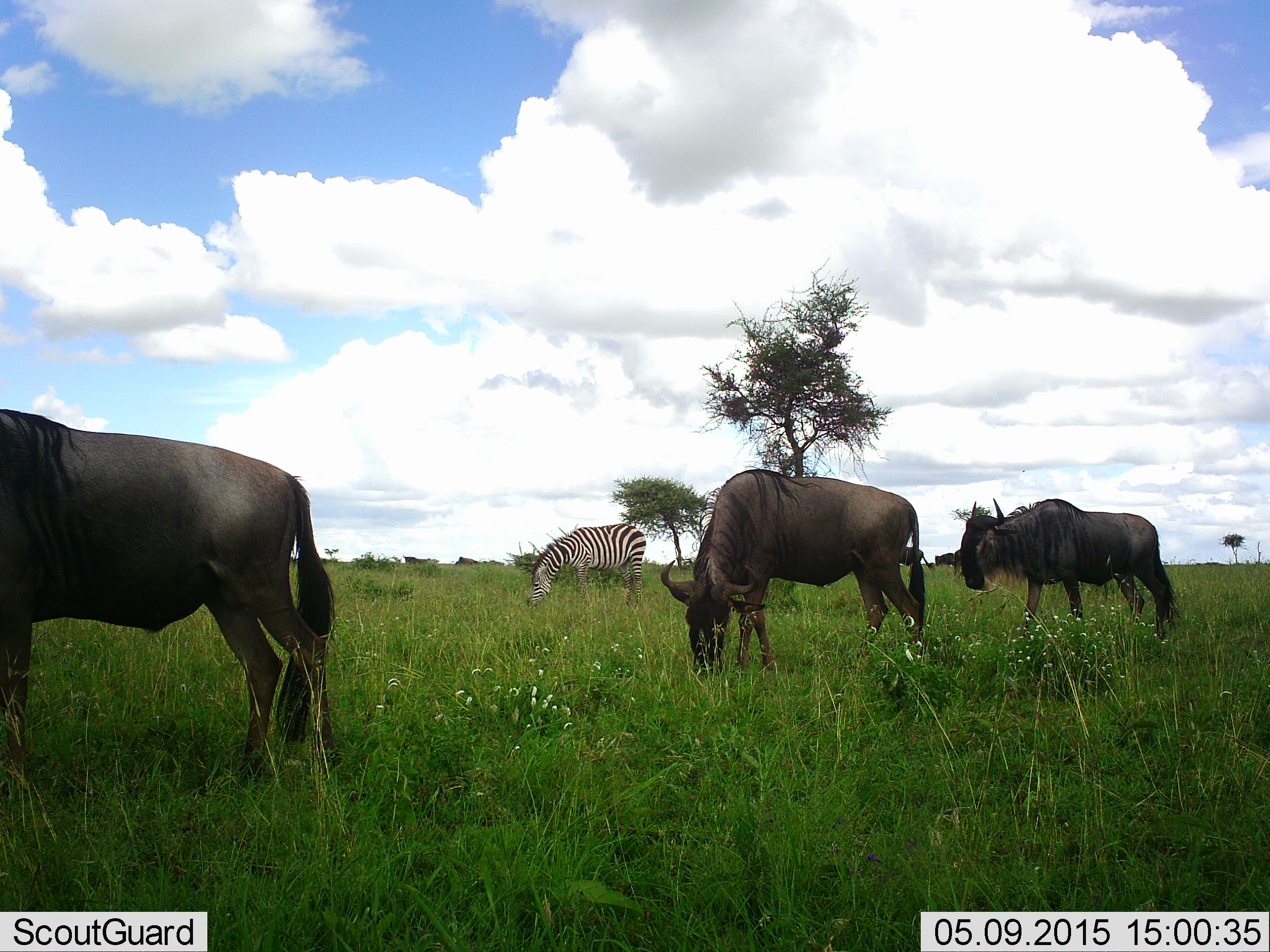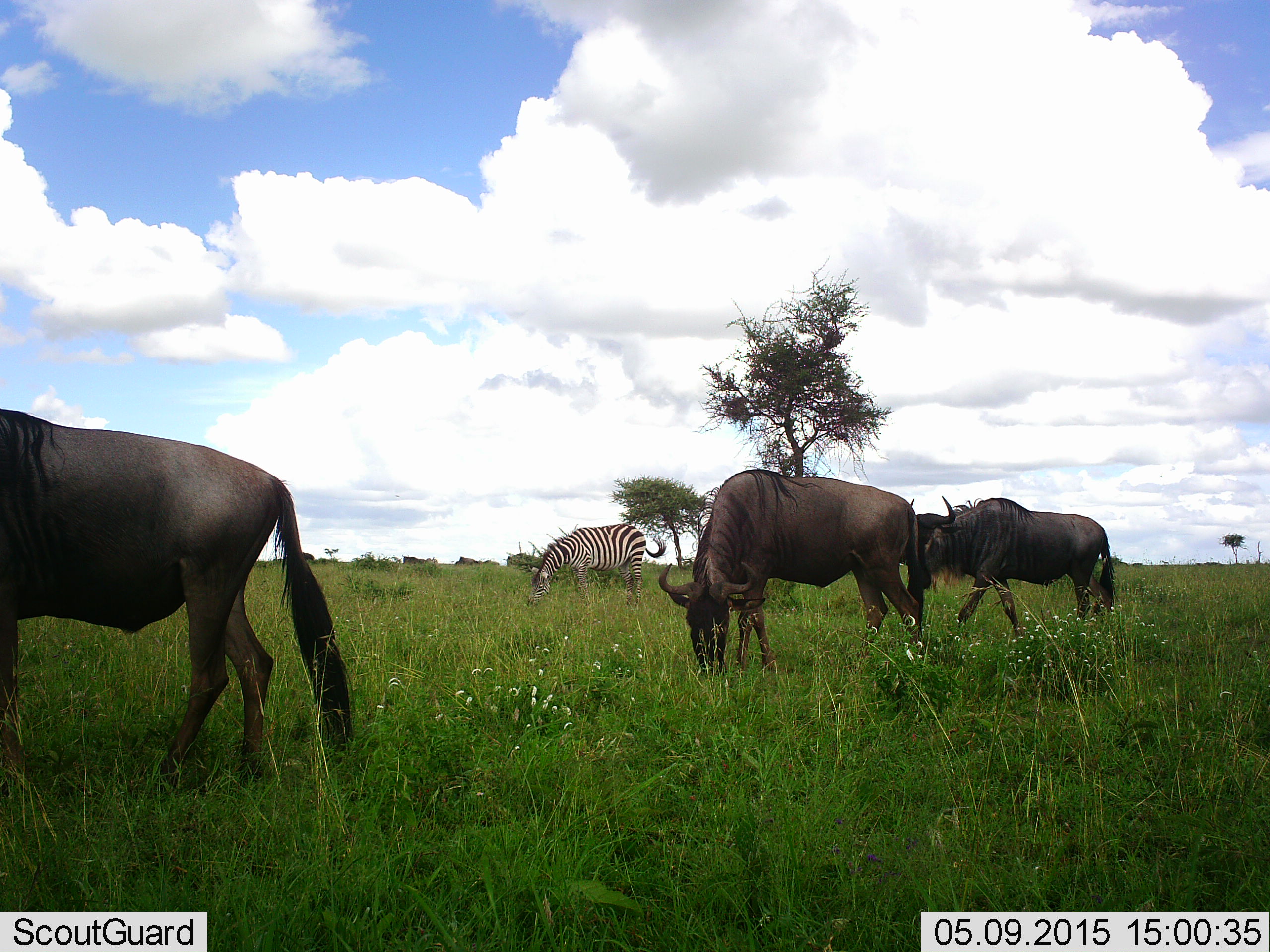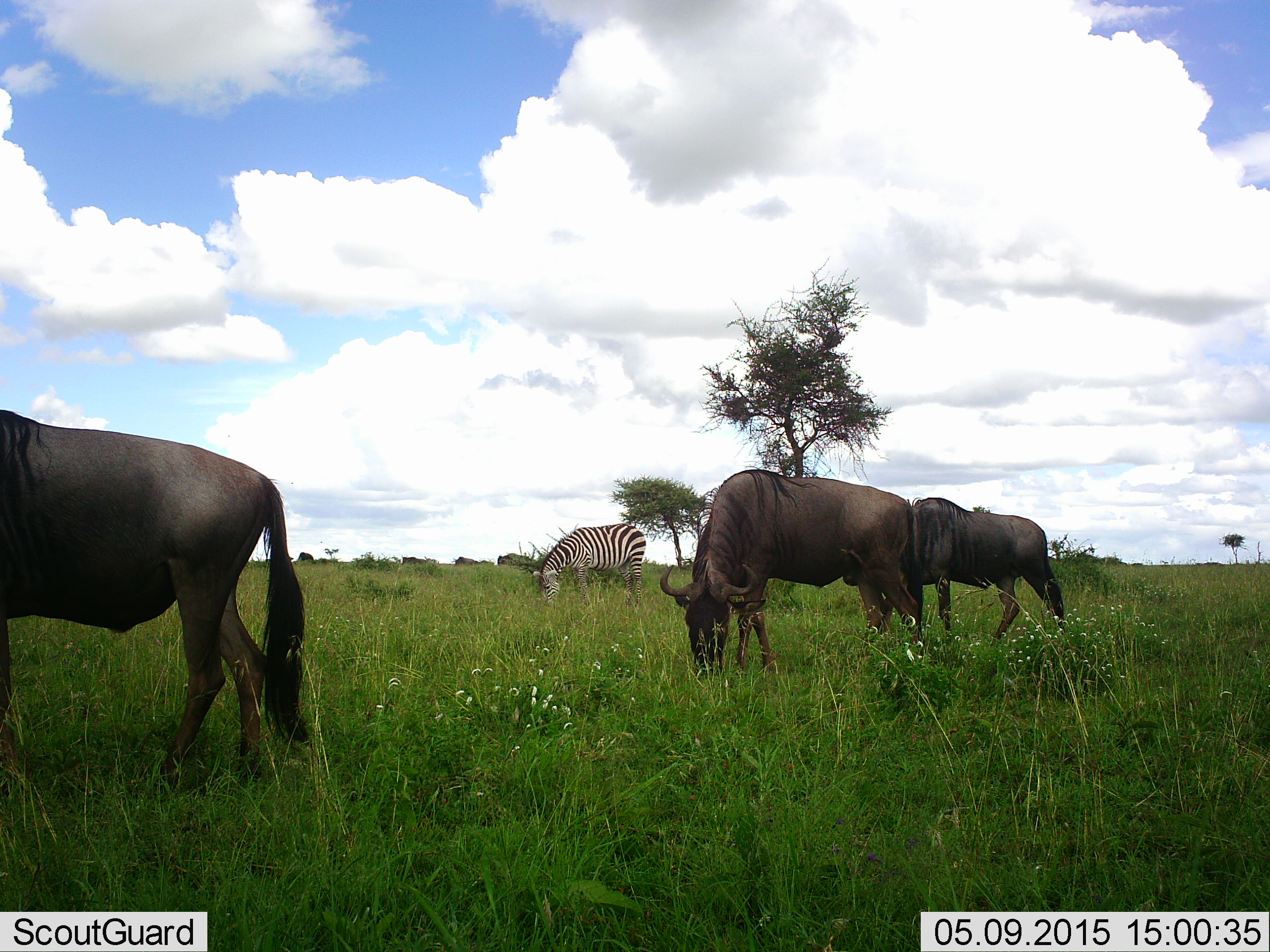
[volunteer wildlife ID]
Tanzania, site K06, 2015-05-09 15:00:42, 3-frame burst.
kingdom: Animalia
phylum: Chordata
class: Mammalia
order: Artiodactyla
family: Bovidae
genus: Connochaetes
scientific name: Connochaetes taurinus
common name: blue wildebeest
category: wildebeest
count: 3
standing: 18%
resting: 9%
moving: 45%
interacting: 0%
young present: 0%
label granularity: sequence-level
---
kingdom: Animalia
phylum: Chordata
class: Mammalia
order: Perissodactyla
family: Equidae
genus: Equus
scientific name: Equus quagga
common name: plains zebra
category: zebra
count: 1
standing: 10%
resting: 10%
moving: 10%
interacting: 0%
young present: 0%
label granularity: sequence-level